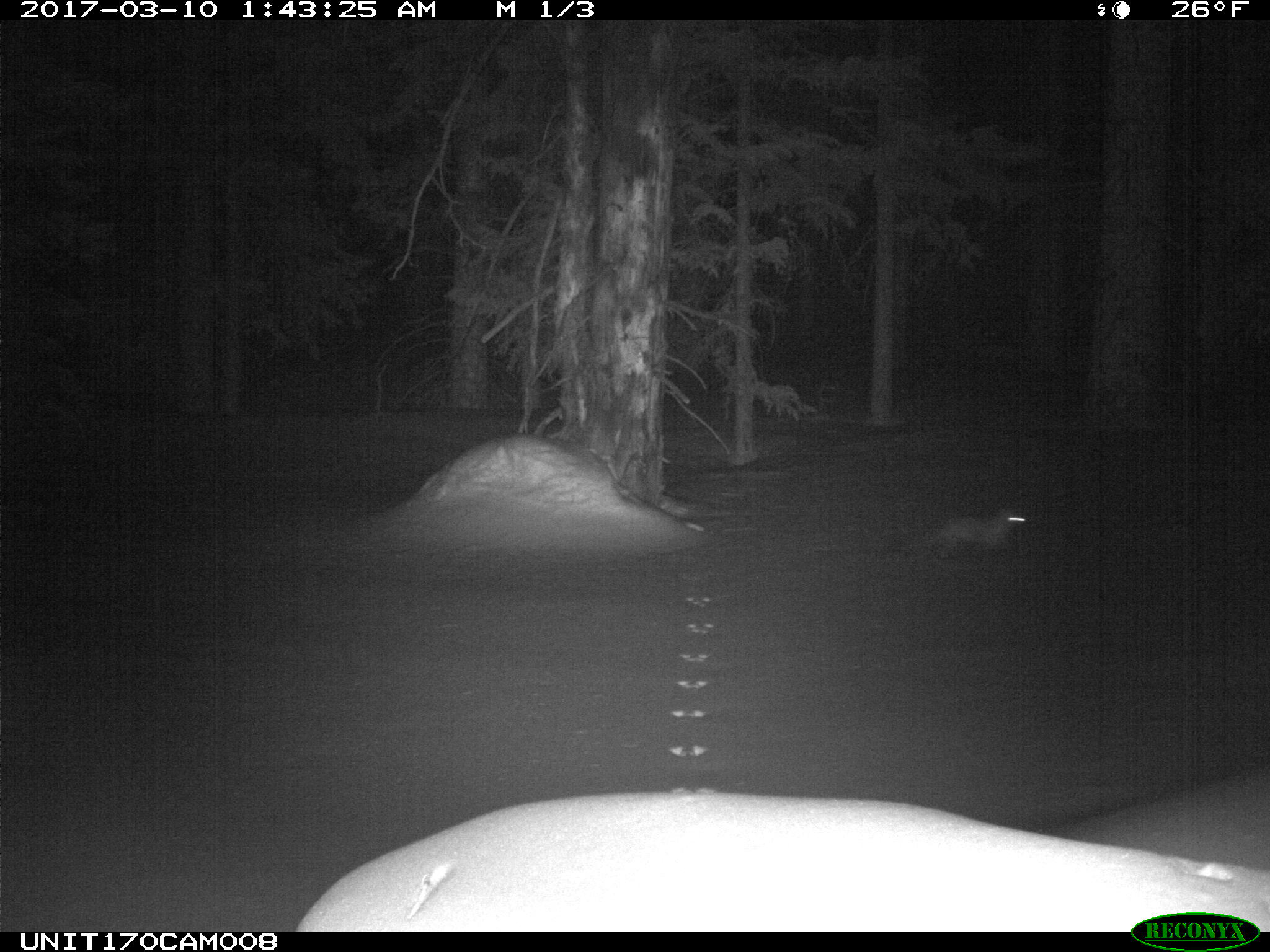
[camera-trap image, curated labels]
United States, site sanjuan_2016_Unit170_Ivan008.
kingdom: Animalia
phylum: Chordata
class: Mammalia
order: Carnivora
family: Mustelidae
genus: Martes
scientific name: Martes americana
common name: american marten